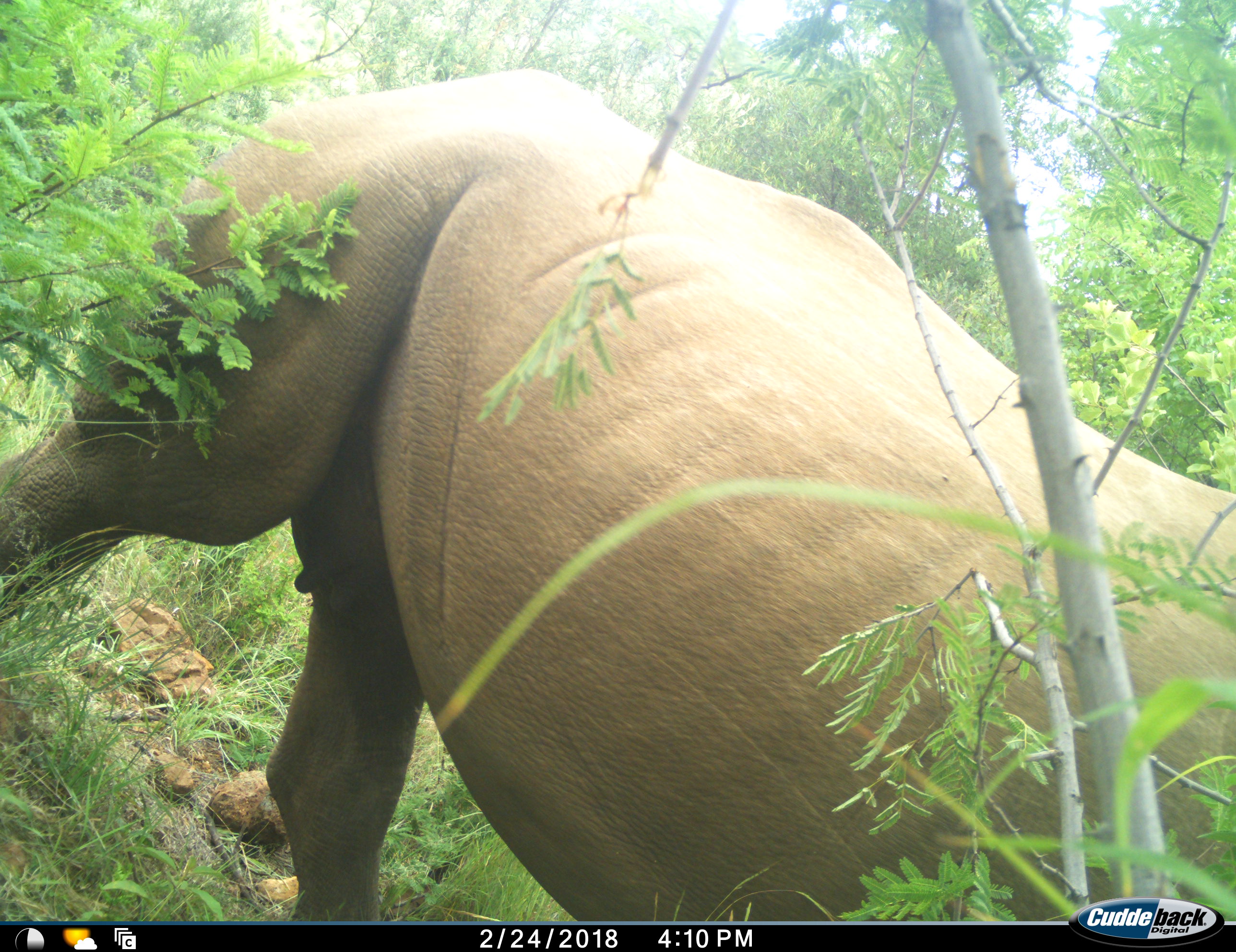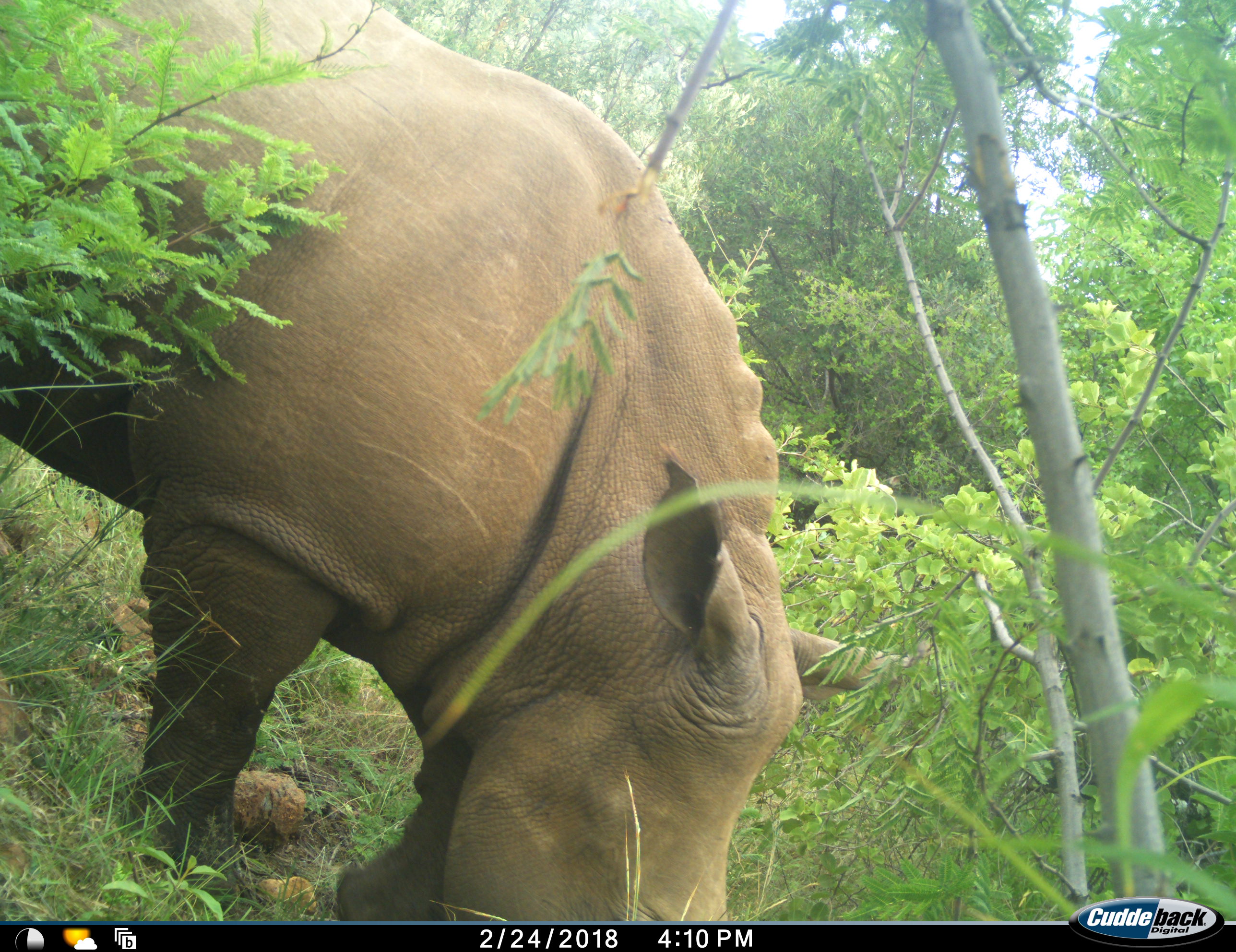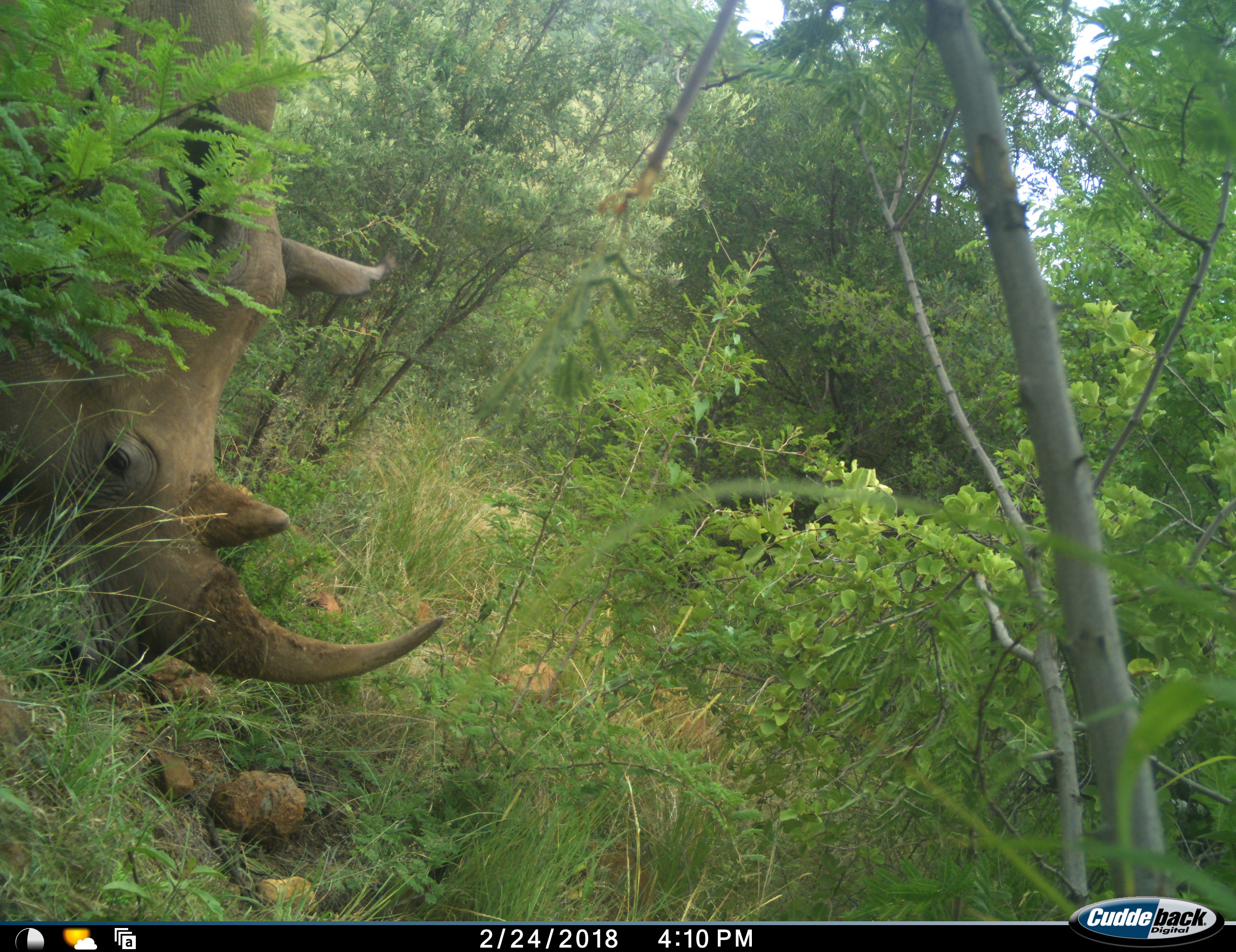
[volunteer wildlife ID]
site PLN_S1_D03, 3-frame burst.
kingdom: Animalia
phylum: Chordata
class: Mammalia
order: Perissodactyla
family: Rhinocerotidae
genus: Ceratotherium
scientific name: Ceratotherium simum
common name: white rhinoceros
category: rhinoceroswhite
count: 1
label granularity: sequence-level